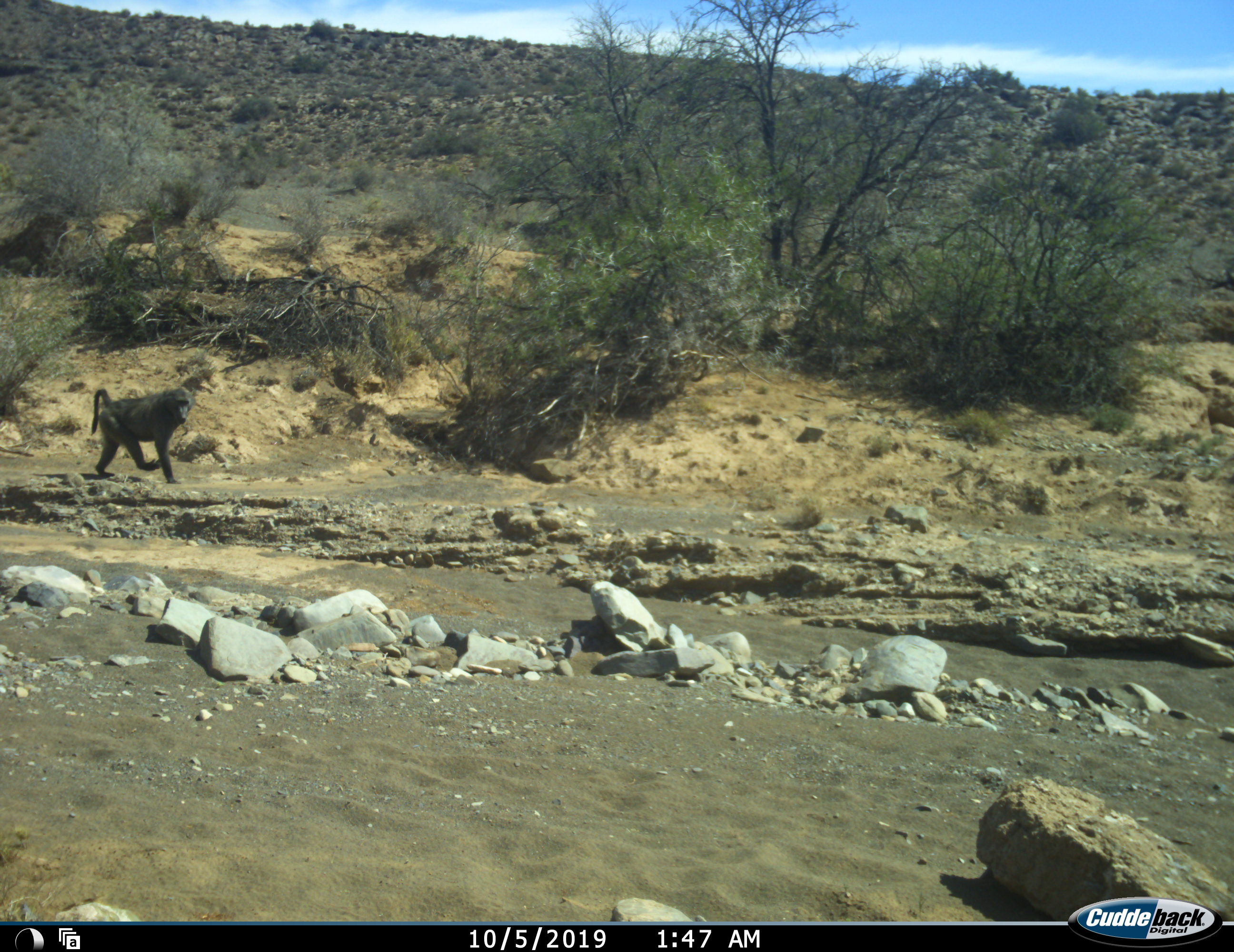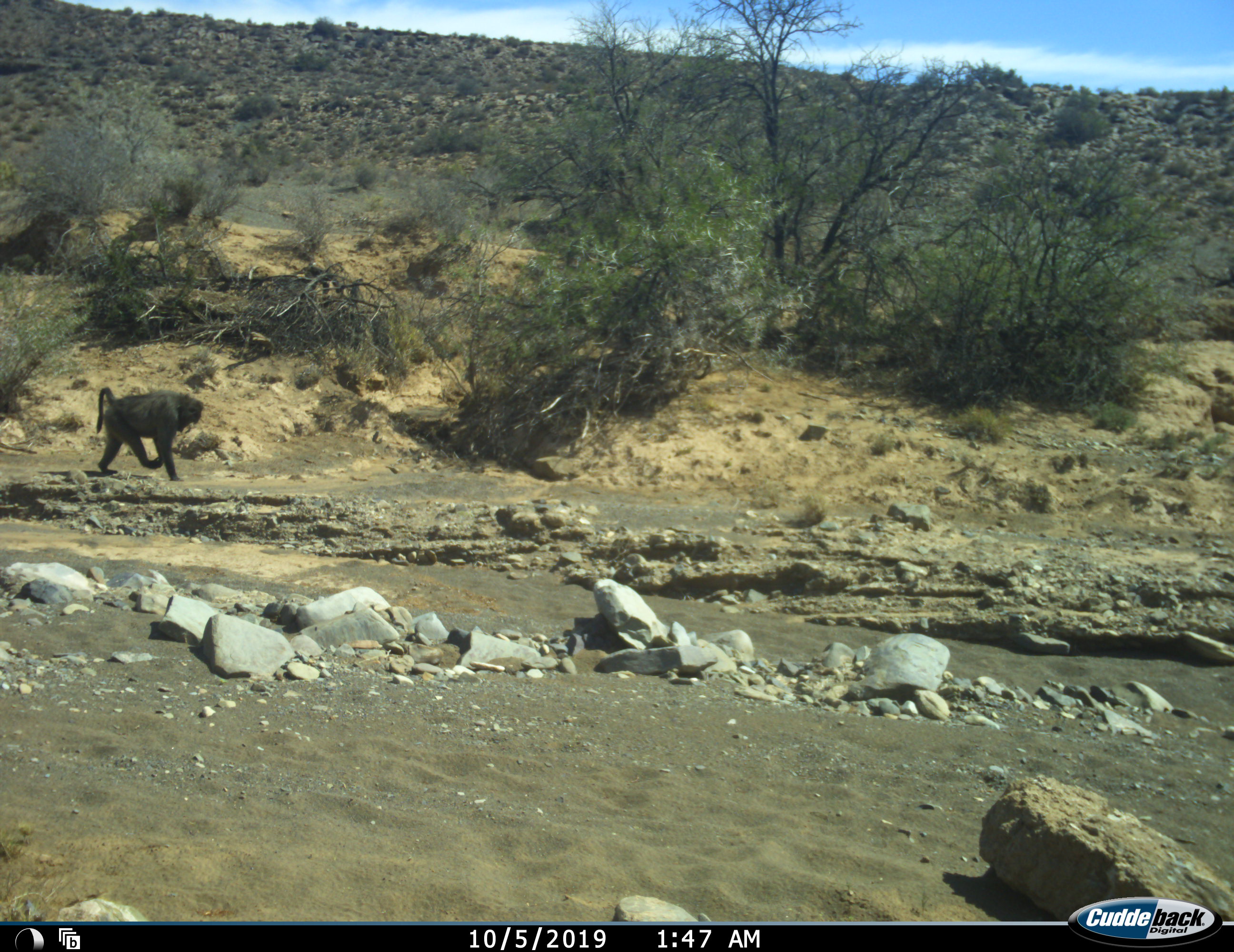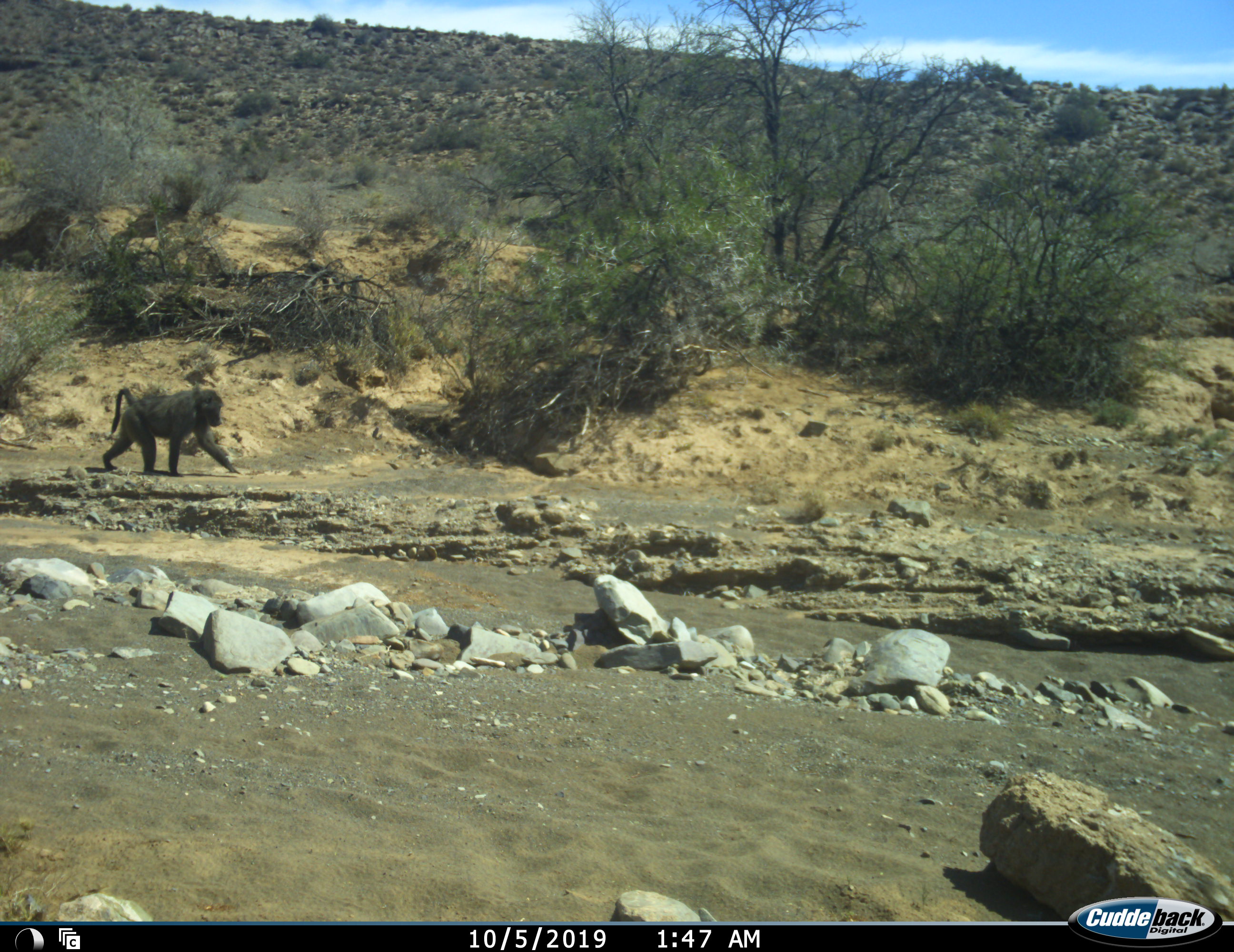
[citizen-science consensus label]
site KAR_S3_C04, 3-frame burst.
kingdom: Animalia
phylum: Chordata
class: Mammalia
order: Primates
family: Cercopithecidae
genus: Papio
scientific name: Papio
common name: baboon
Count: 1.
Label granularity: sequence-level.